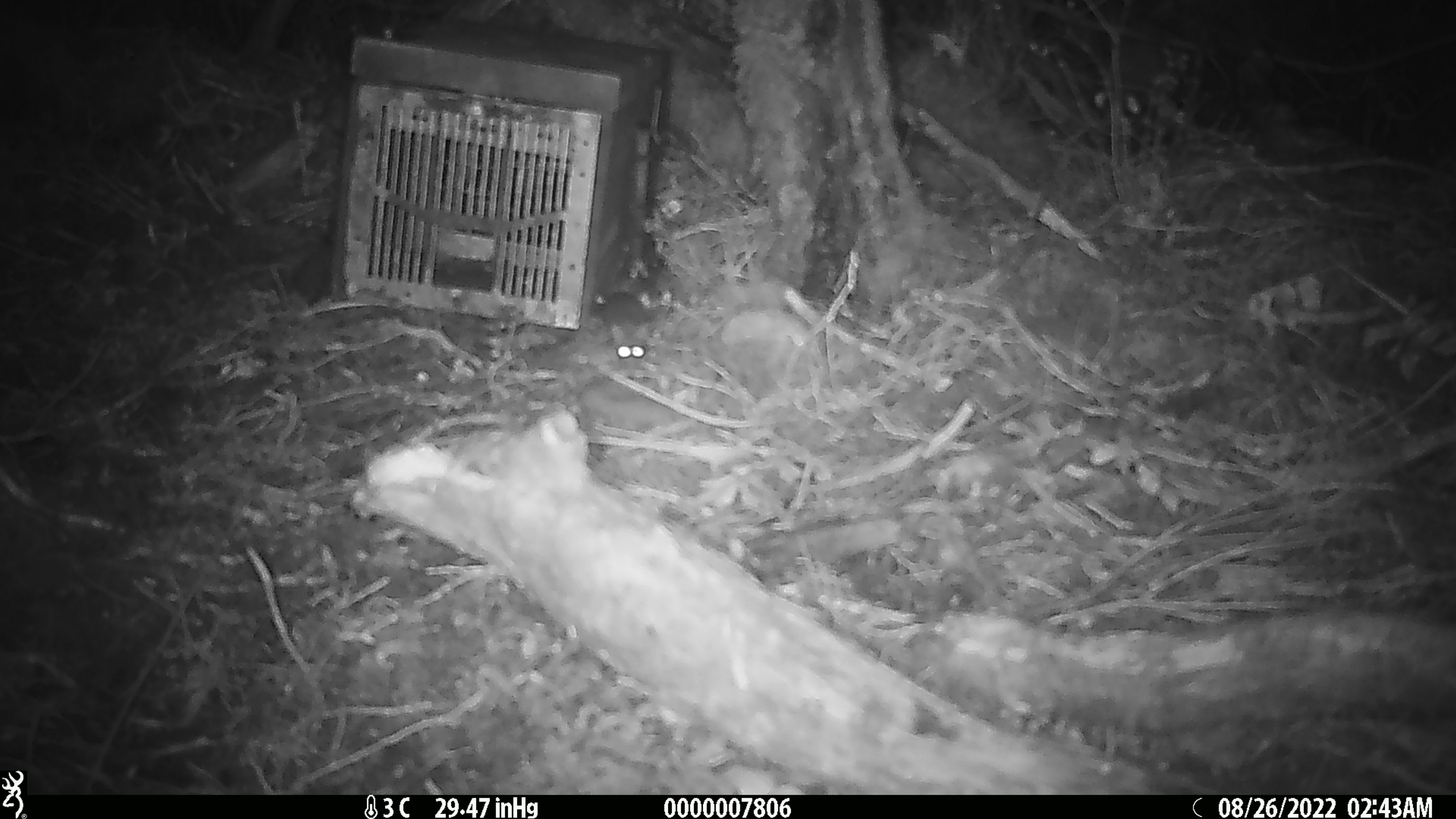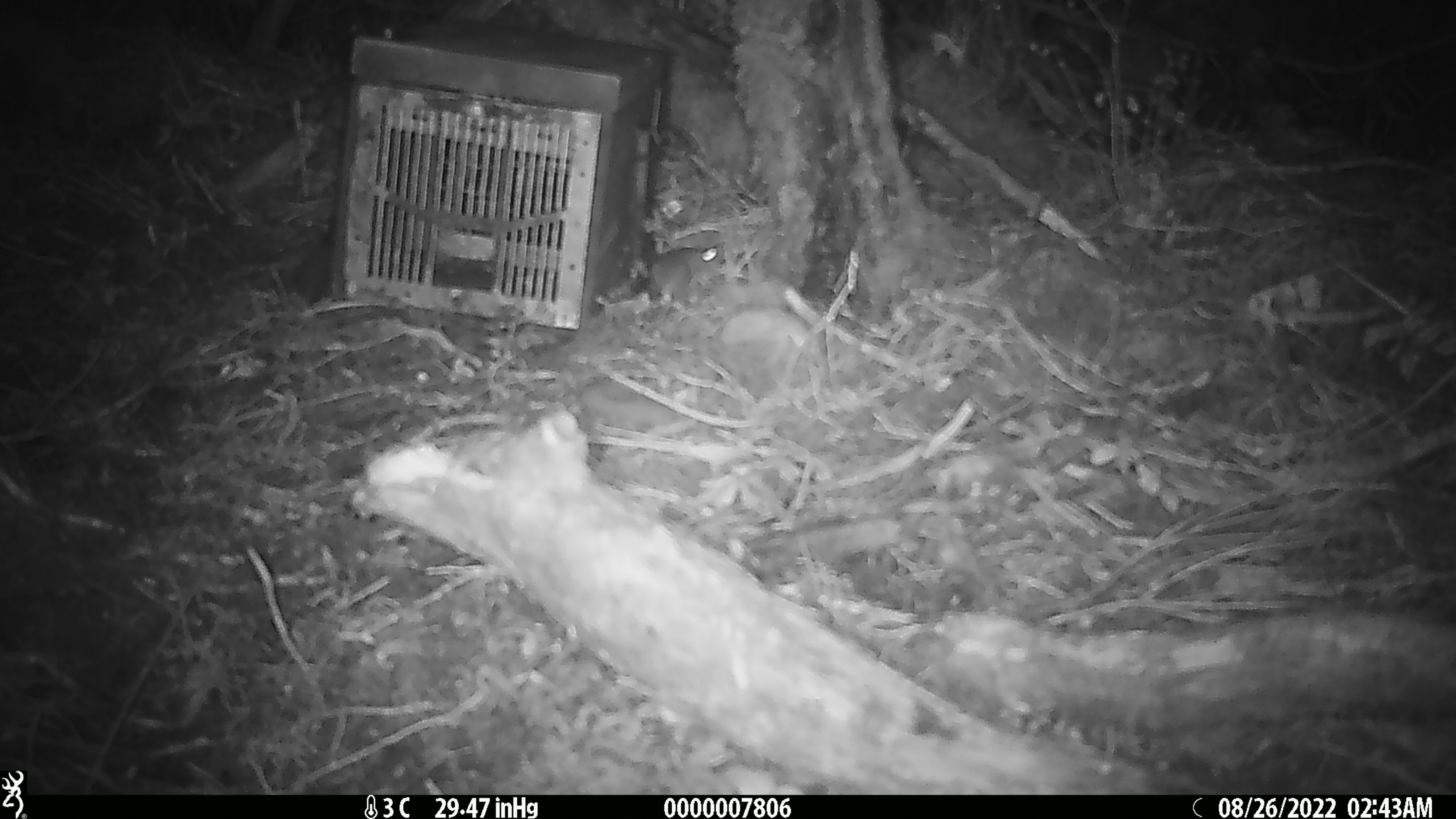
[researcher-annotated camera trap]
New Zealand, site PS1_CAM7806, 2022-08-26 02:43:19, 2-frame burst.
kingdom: Animalia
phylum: Chordata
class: Mammalia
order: Rodentia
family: Muridae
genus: Mus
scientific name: Mus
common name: mouse